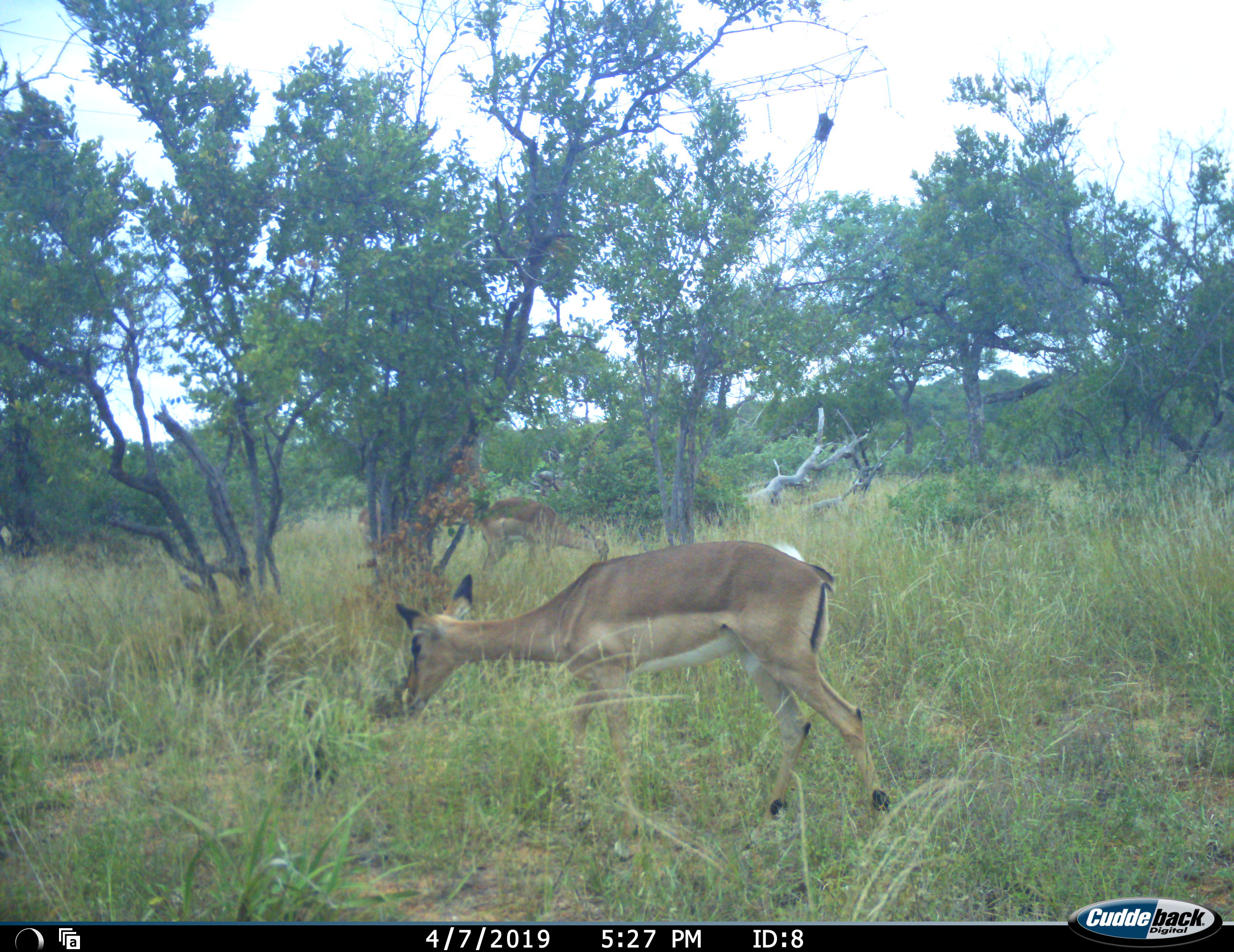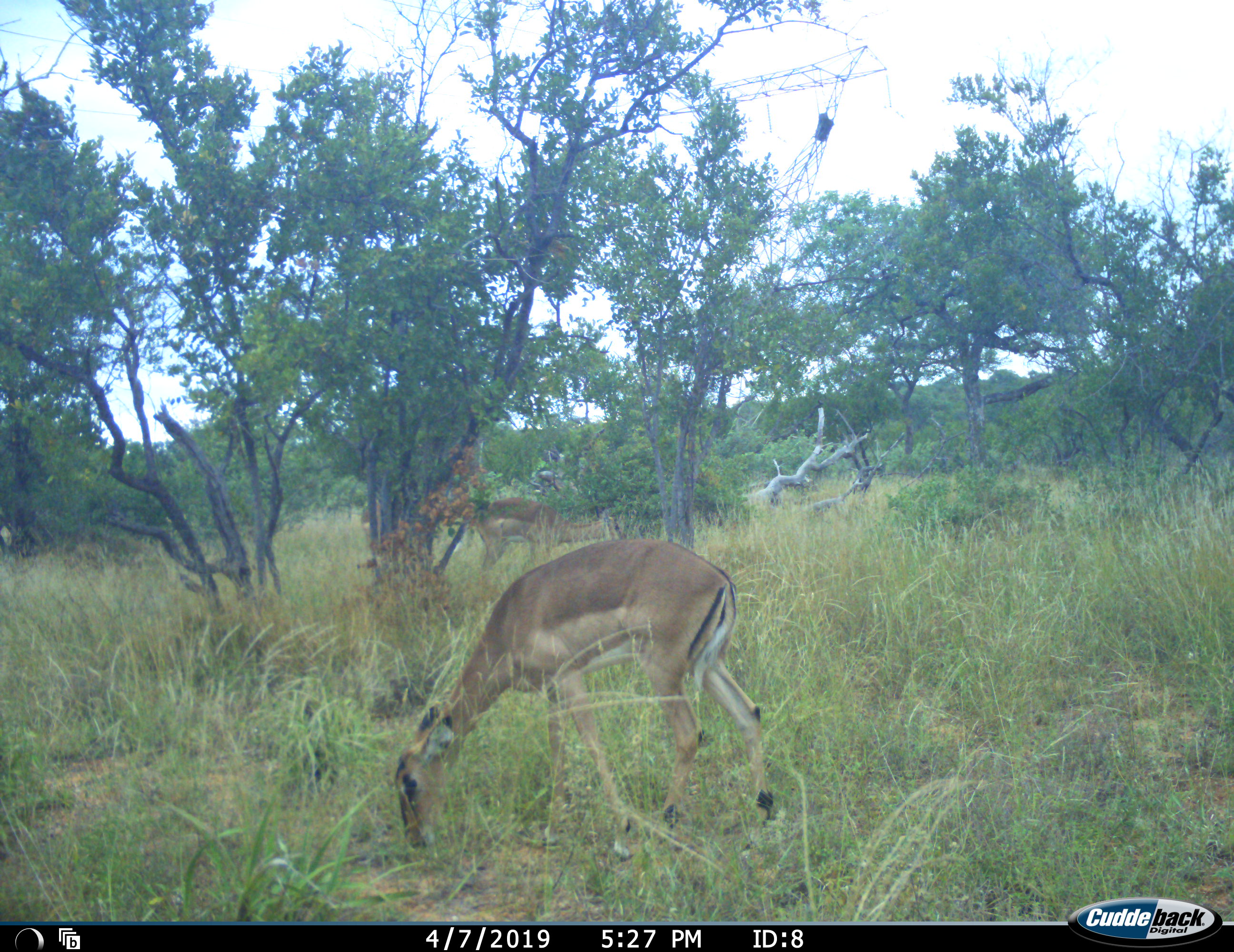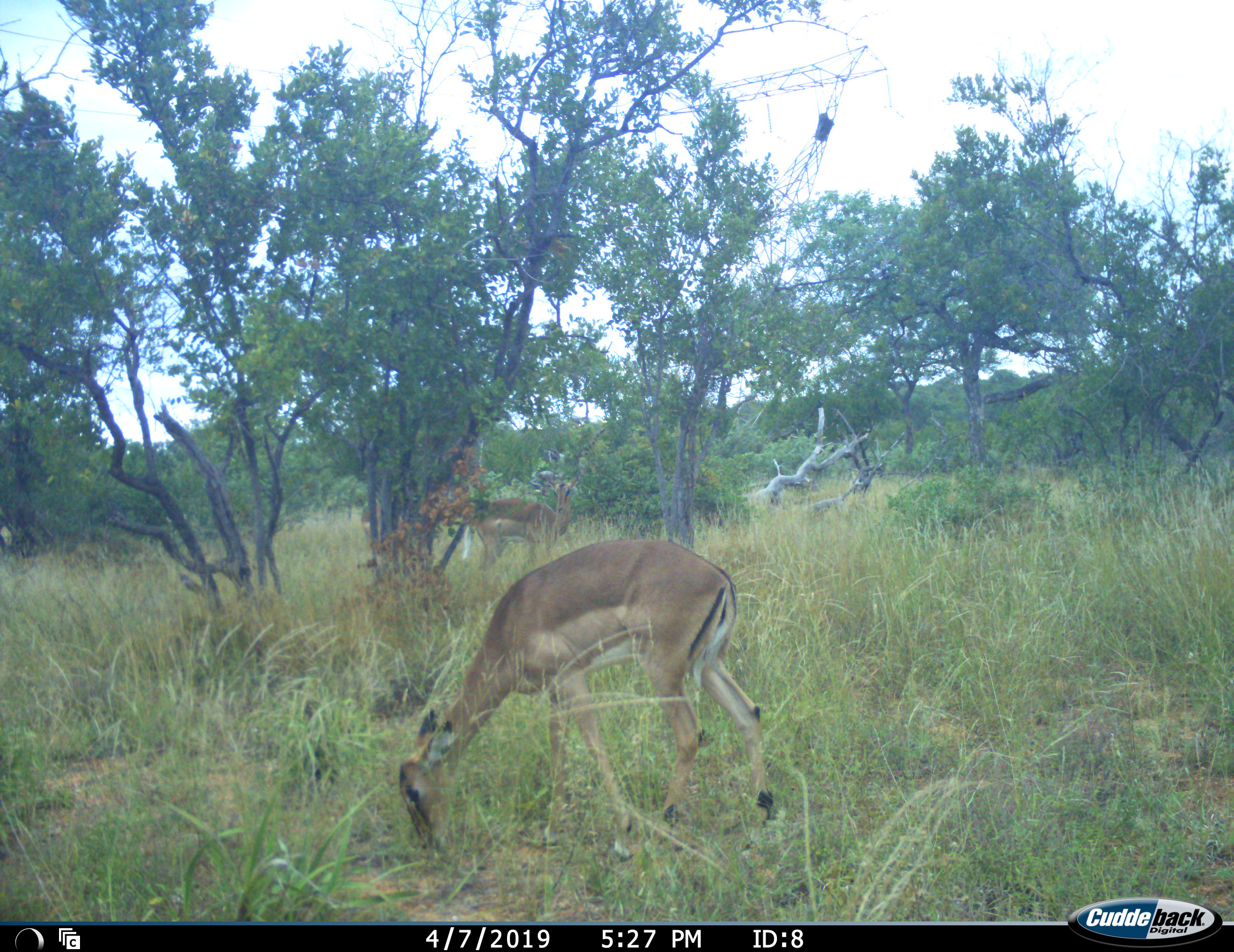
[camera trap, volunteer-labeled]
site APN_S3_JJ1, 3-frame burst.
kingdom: Animalia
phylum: Chordata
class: Mammalia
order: Artiodactyla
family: Bovidae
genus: Aepyceros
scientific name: Aepyceros melampus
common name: impala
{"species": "impala (Aepyceros melampus)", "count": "2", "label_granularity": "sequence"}